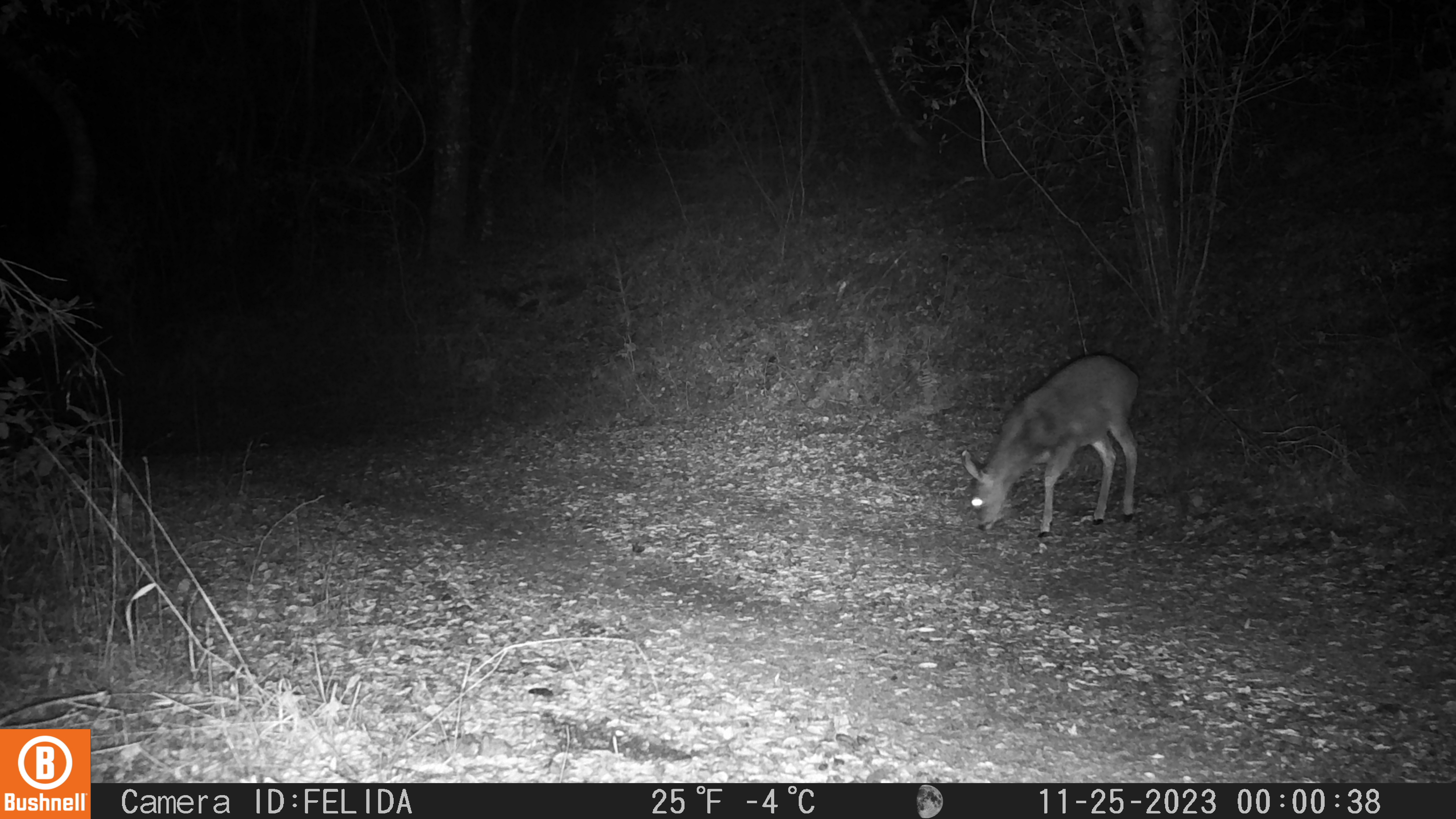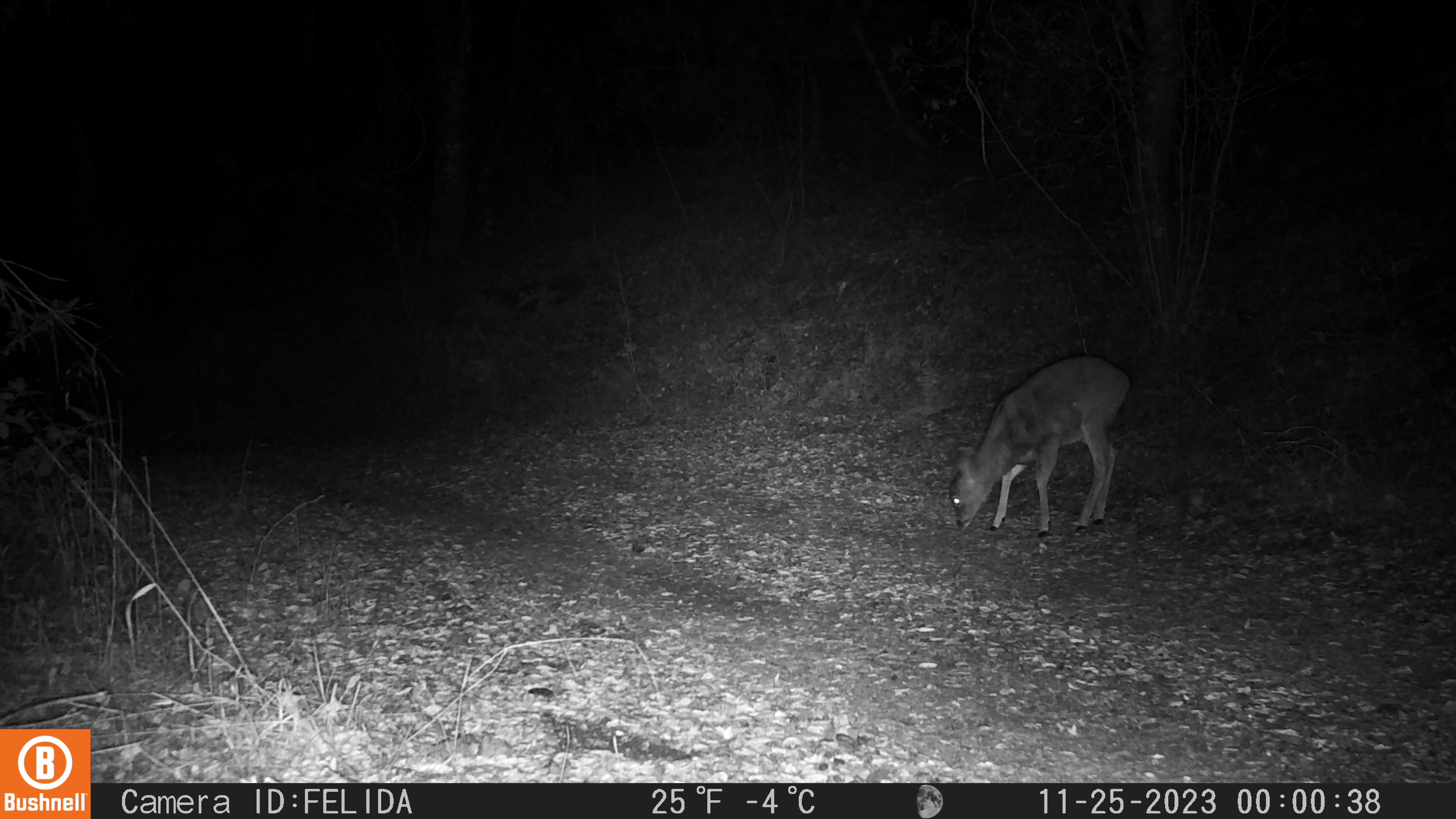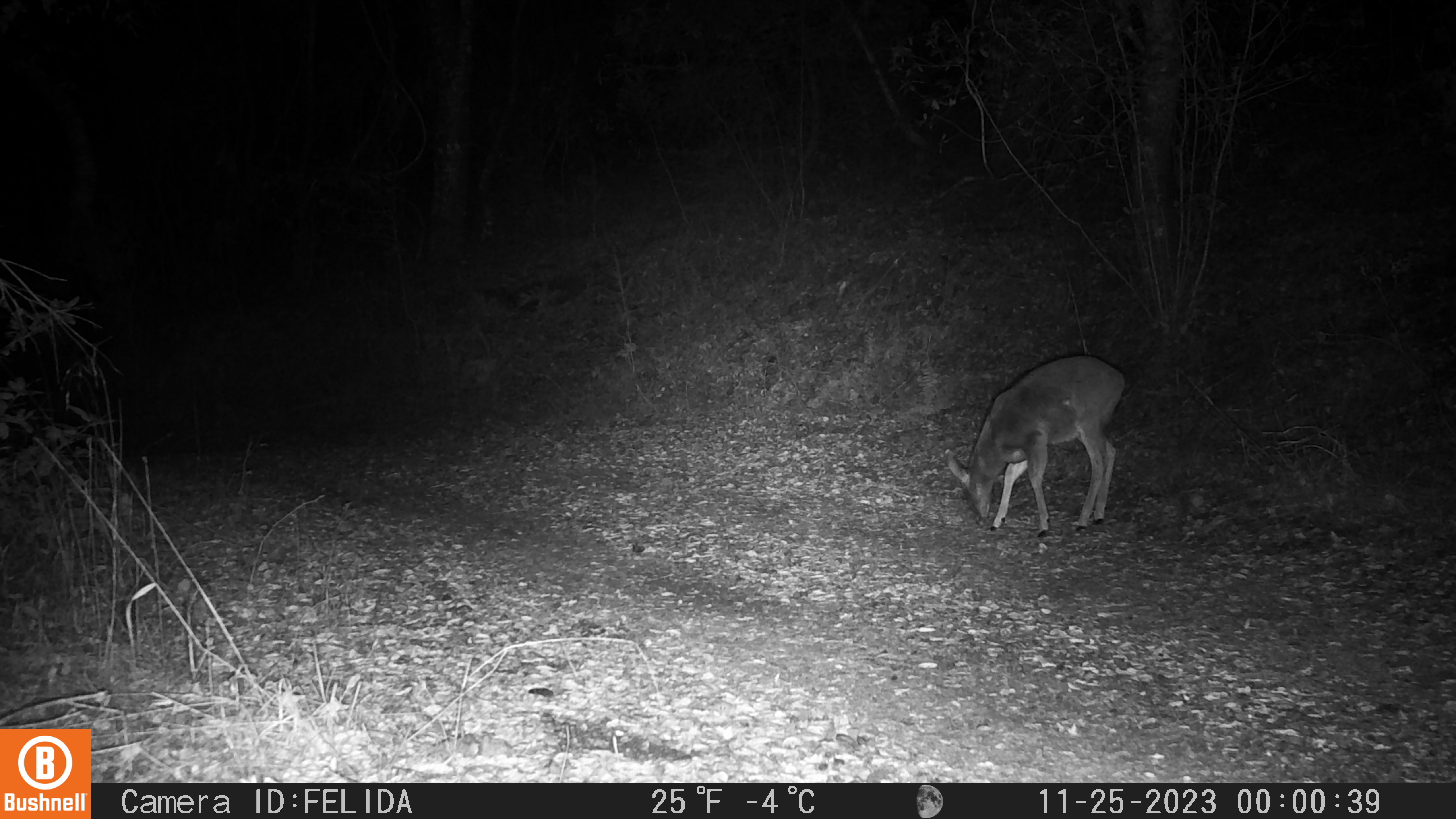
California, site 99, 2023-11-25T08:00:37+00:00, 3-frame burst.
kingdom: Animalia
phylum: Chordata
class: Mammalia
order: Artiodactyla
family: Cervidae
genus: Odocoileus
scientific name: Odocoileus hemionus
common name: mule deer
Mule deer (Odocoileus hemionus).